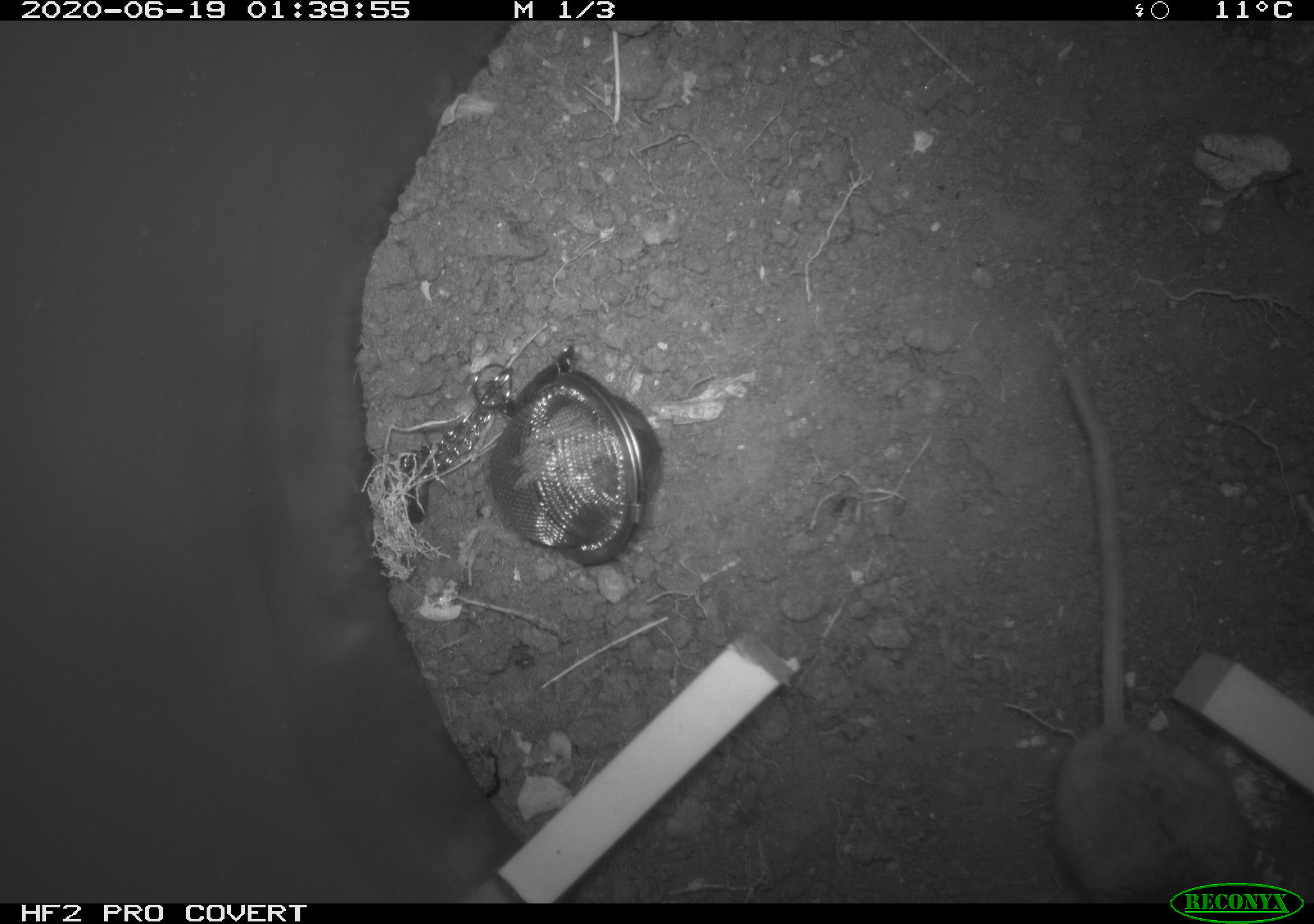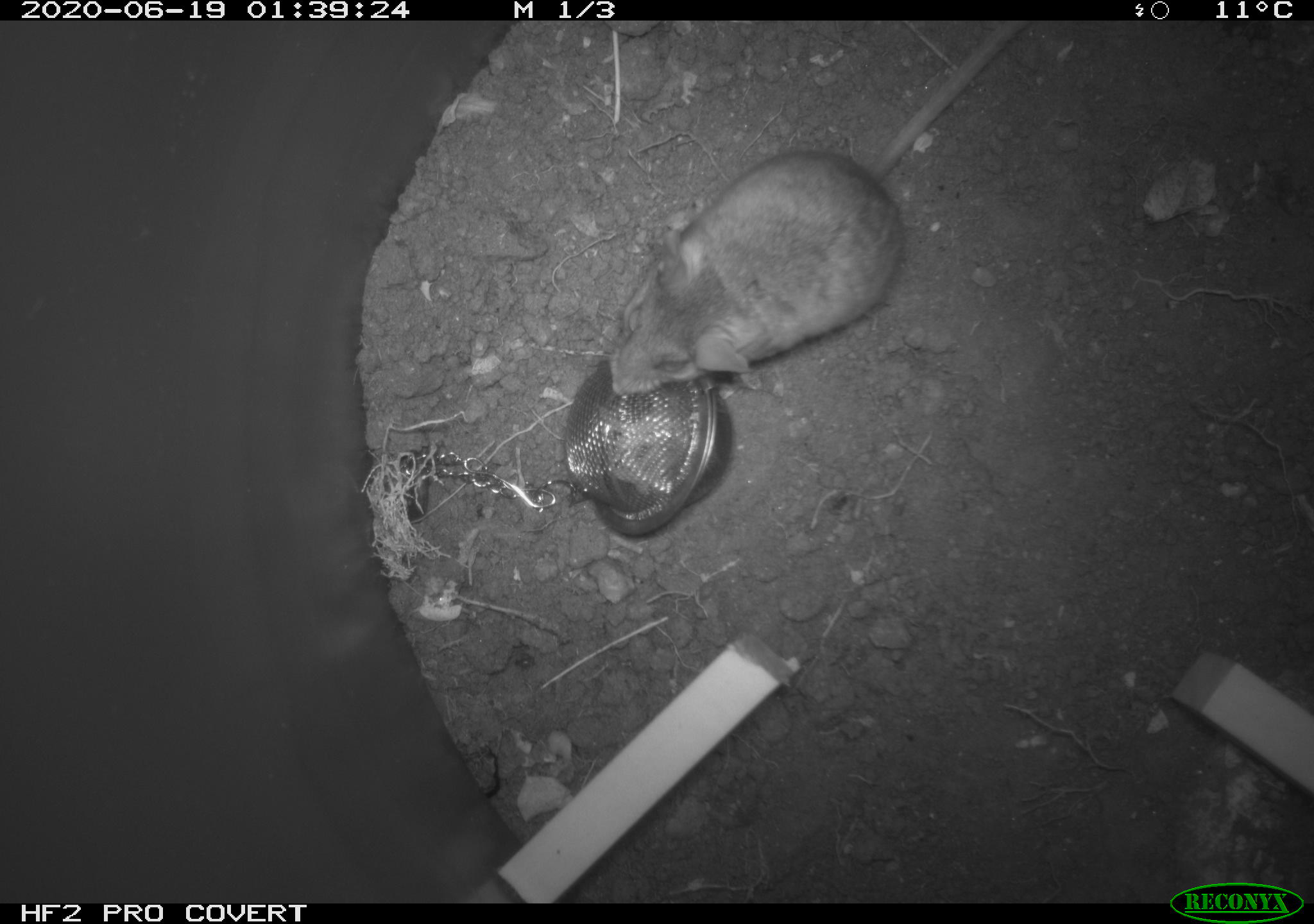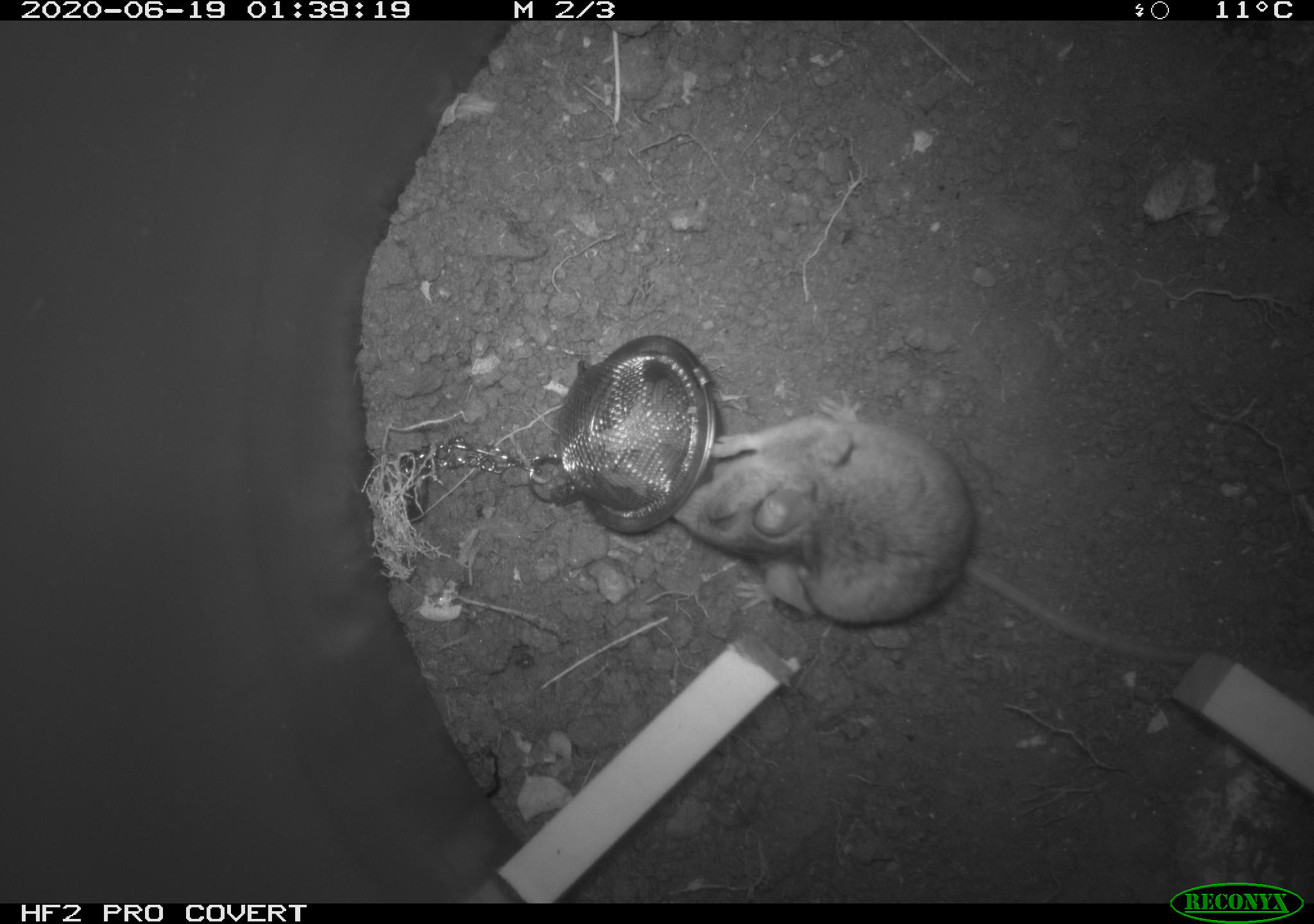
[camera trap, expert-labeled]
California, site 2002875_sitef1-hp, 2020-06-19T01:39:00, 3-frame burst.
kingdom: Animalia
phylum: Chordata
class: Mammalia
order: Rodentia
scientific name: Rodentia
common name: mouse species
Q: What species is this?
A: Mouse species (Rodentia).